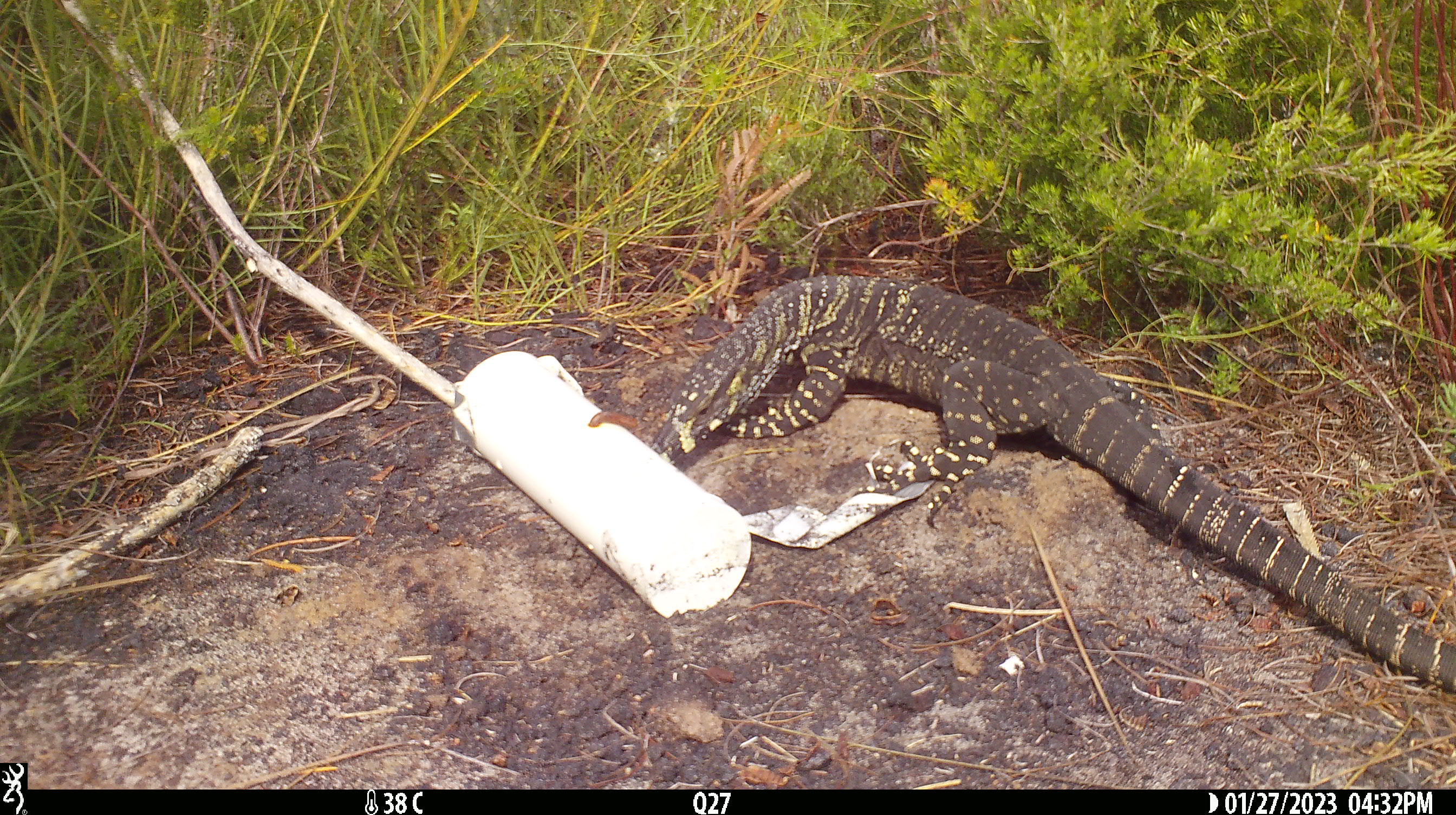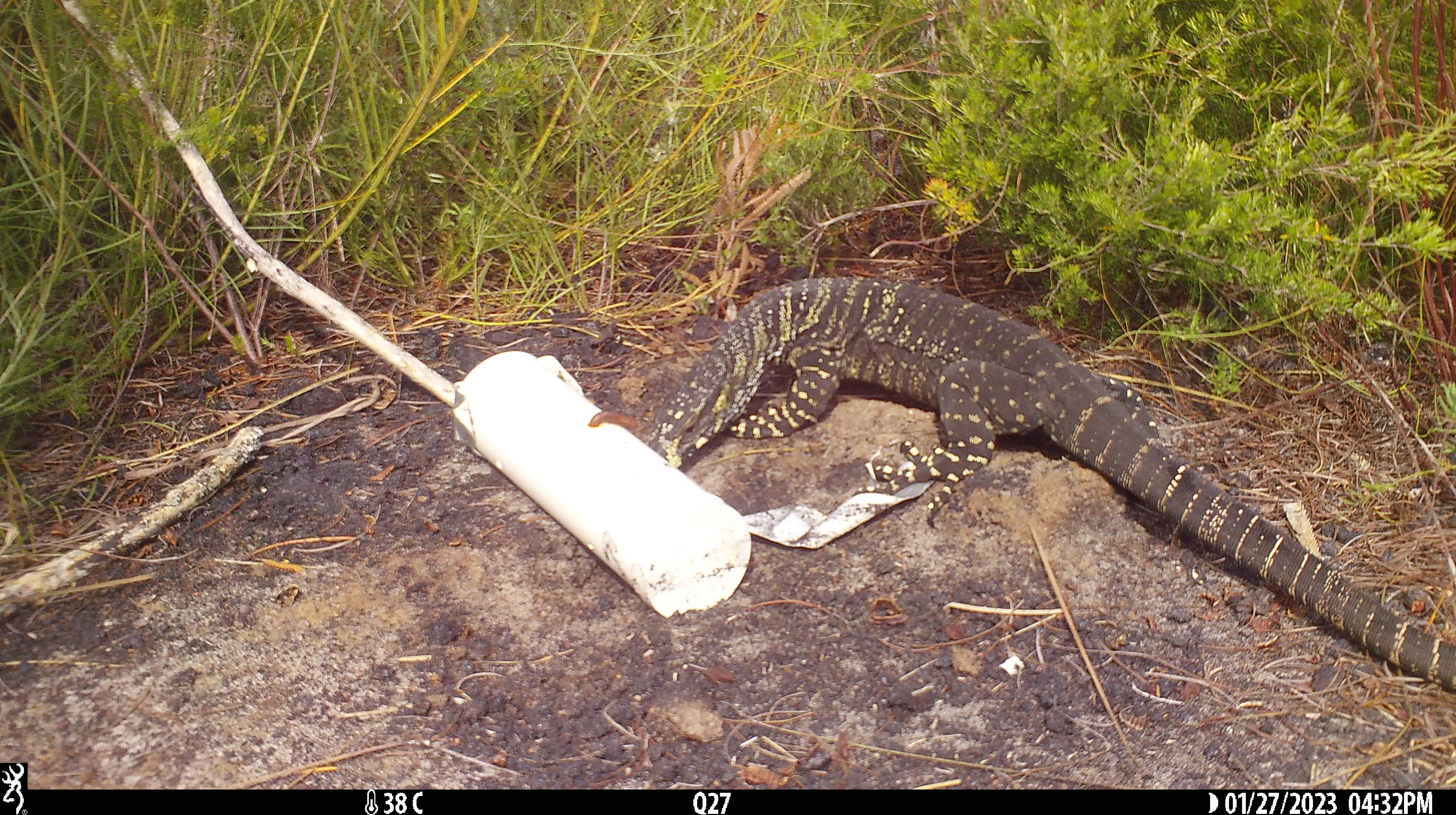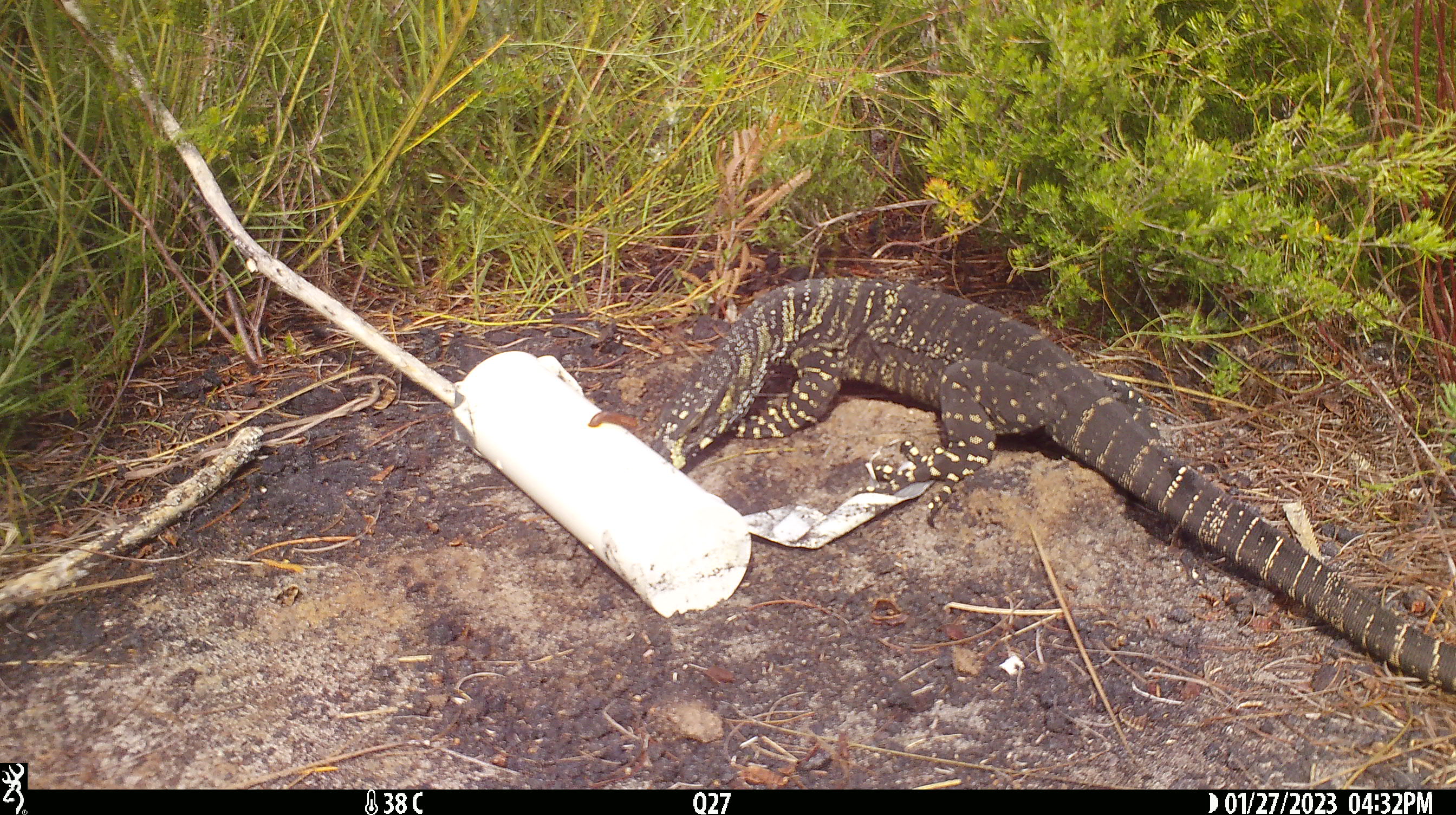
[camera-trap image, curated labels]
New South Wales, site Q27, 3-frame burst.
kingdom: Animalia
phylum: Chordata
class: Reptilia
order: Squamata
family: Varanidae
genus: Varanus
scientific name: Varanus varius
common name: lace monitor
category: goanna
Goanna (lace monitor) (Varanus varius).